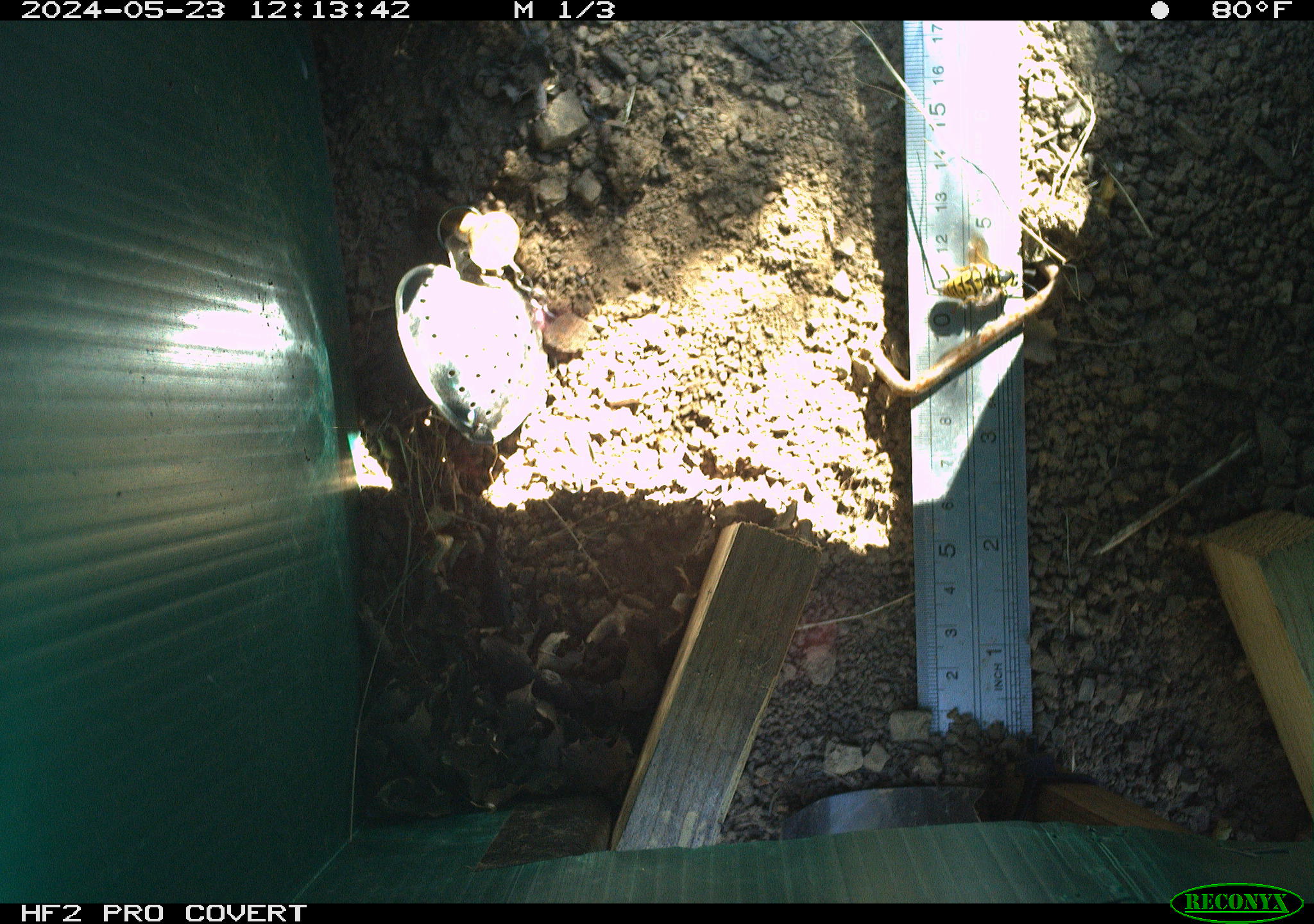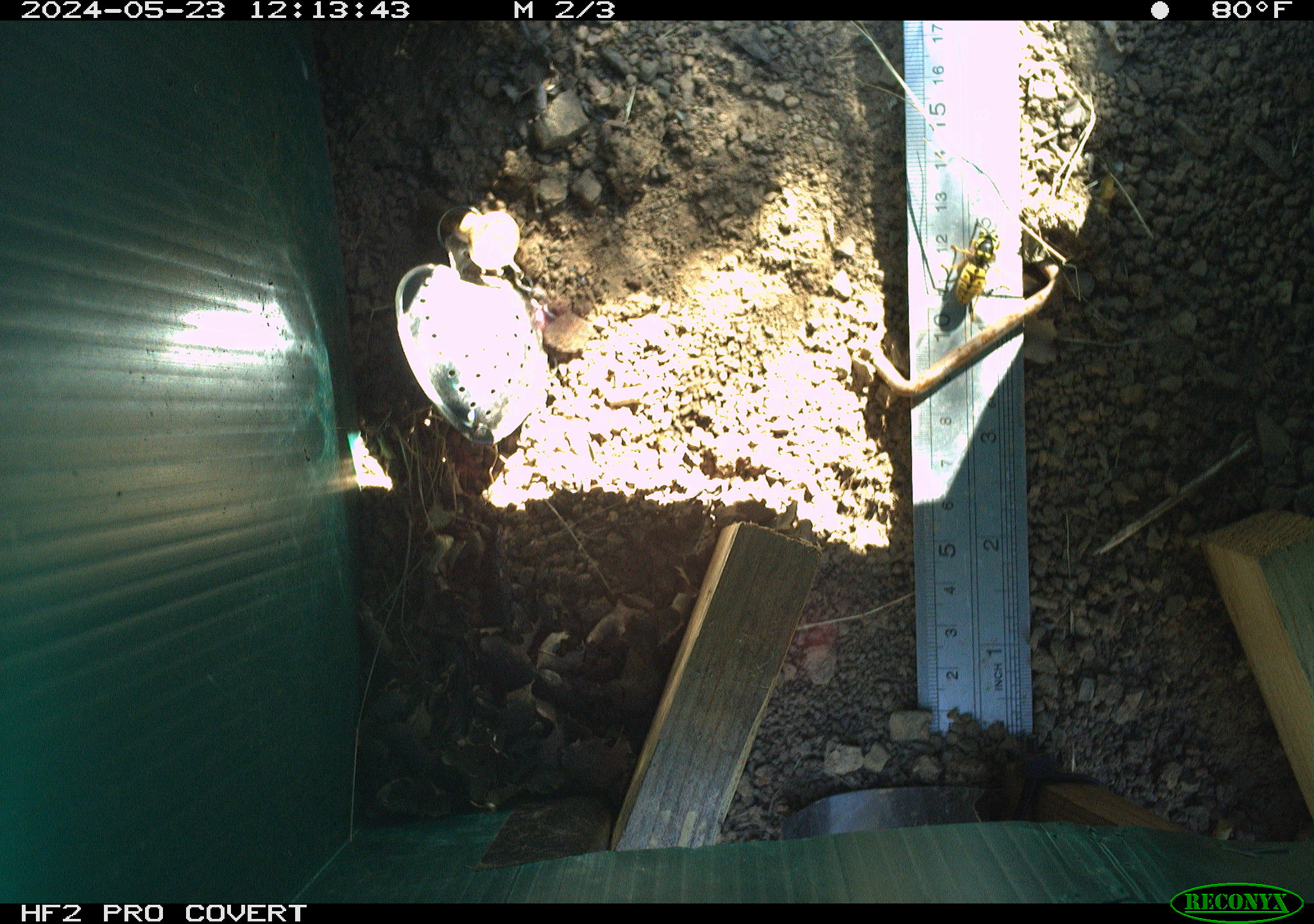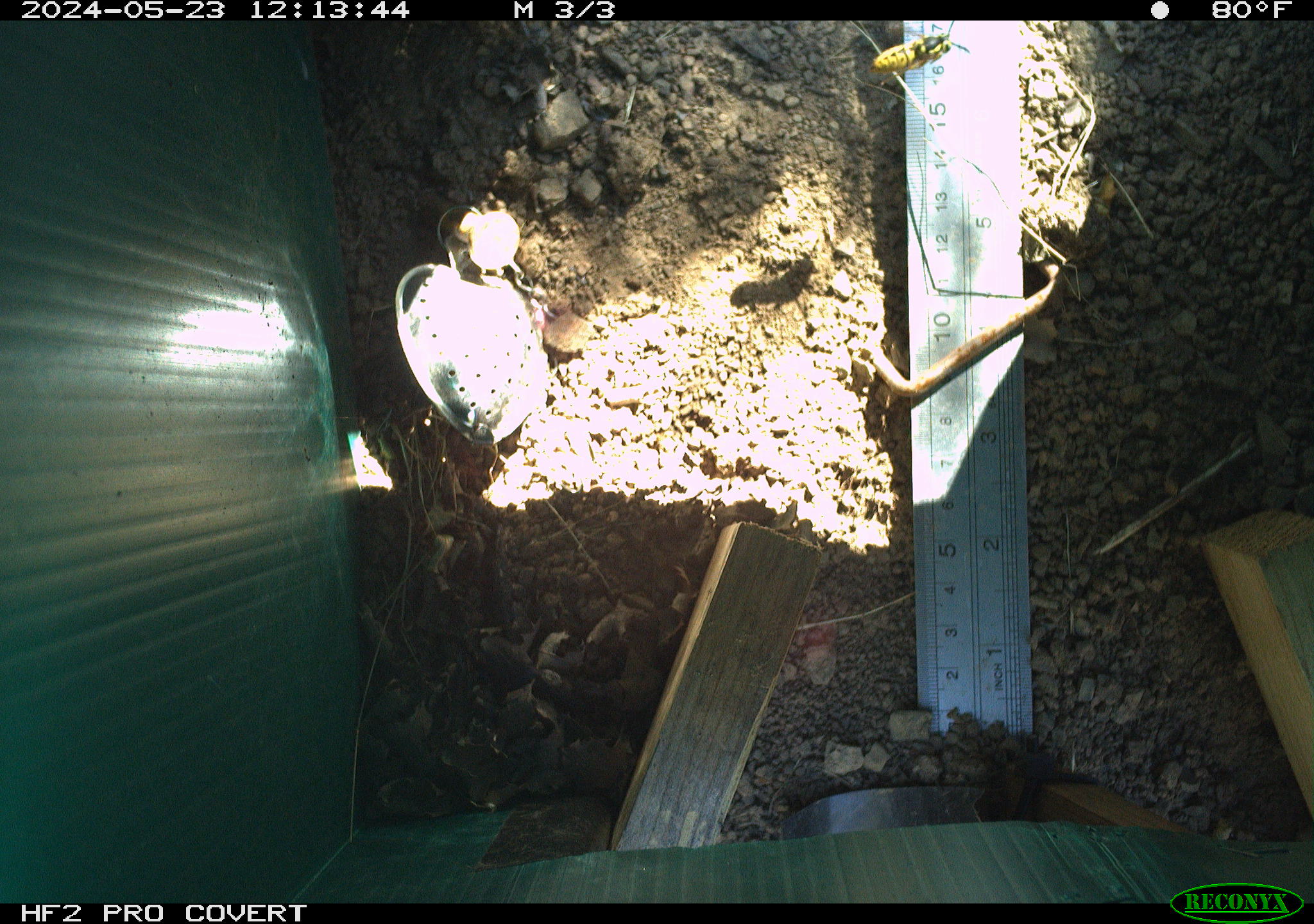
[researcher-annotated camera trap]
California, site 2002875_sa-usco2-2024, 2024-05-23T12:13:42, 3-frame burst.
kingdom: Animalia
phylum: Arthropoda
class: Insecta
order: Hymenoptera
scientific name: Hymenoptera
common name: ants, bees, wasps, and sawflies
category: hymenoptera order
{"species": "hymenoptera order (ants, bees, wasps, and sawflies) (Hymenoptera)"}